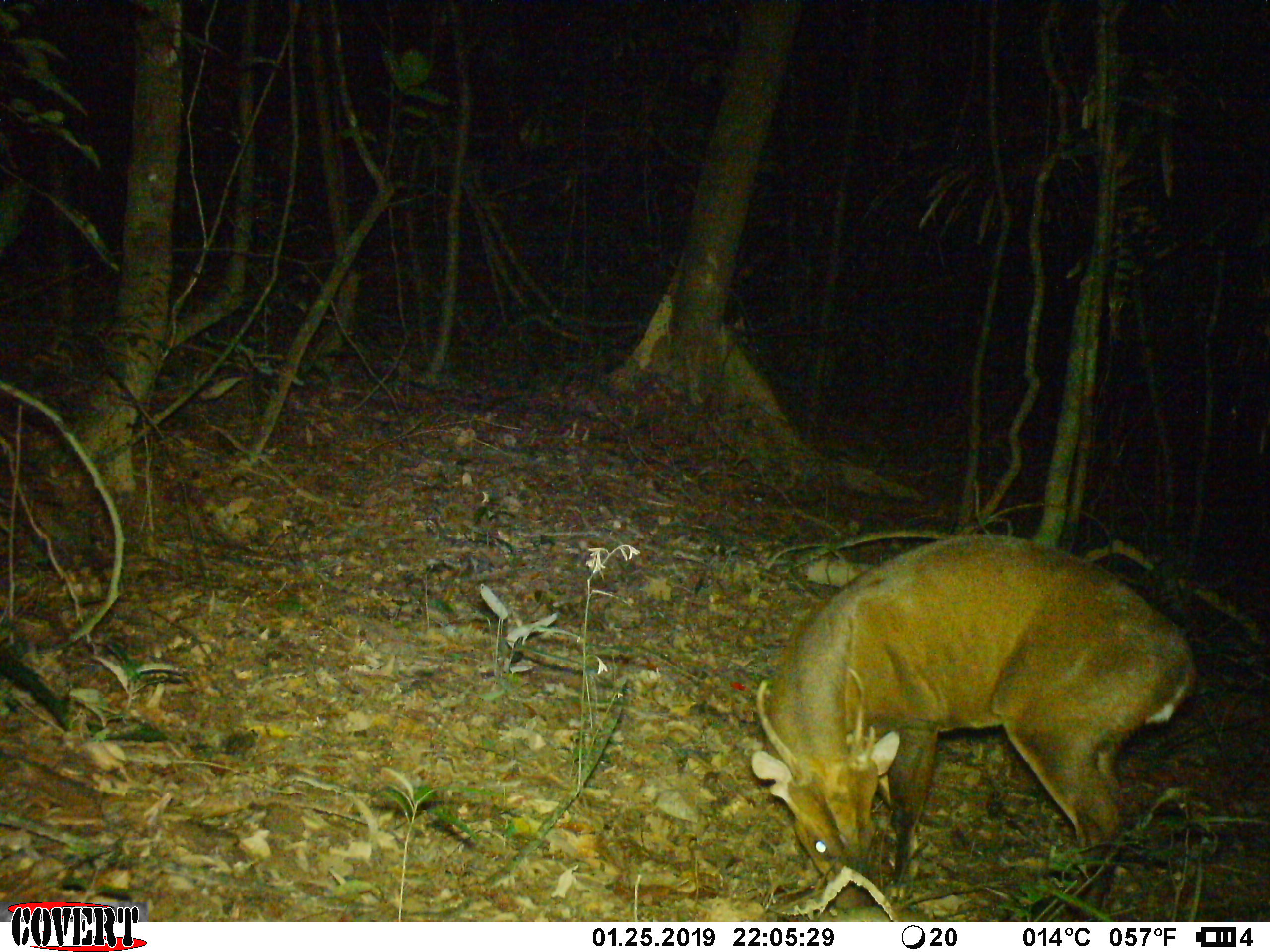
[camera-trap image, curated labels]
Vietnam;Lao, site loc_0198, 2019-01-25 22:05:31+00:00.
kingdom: Animalia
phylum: Chordata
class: Mammalia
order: Artiodactyla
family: Cervidae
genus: Muntiacus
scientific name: Muntiacus vuquangensis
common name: large-antlered muntjac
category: large antlered muntjac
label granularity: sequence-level